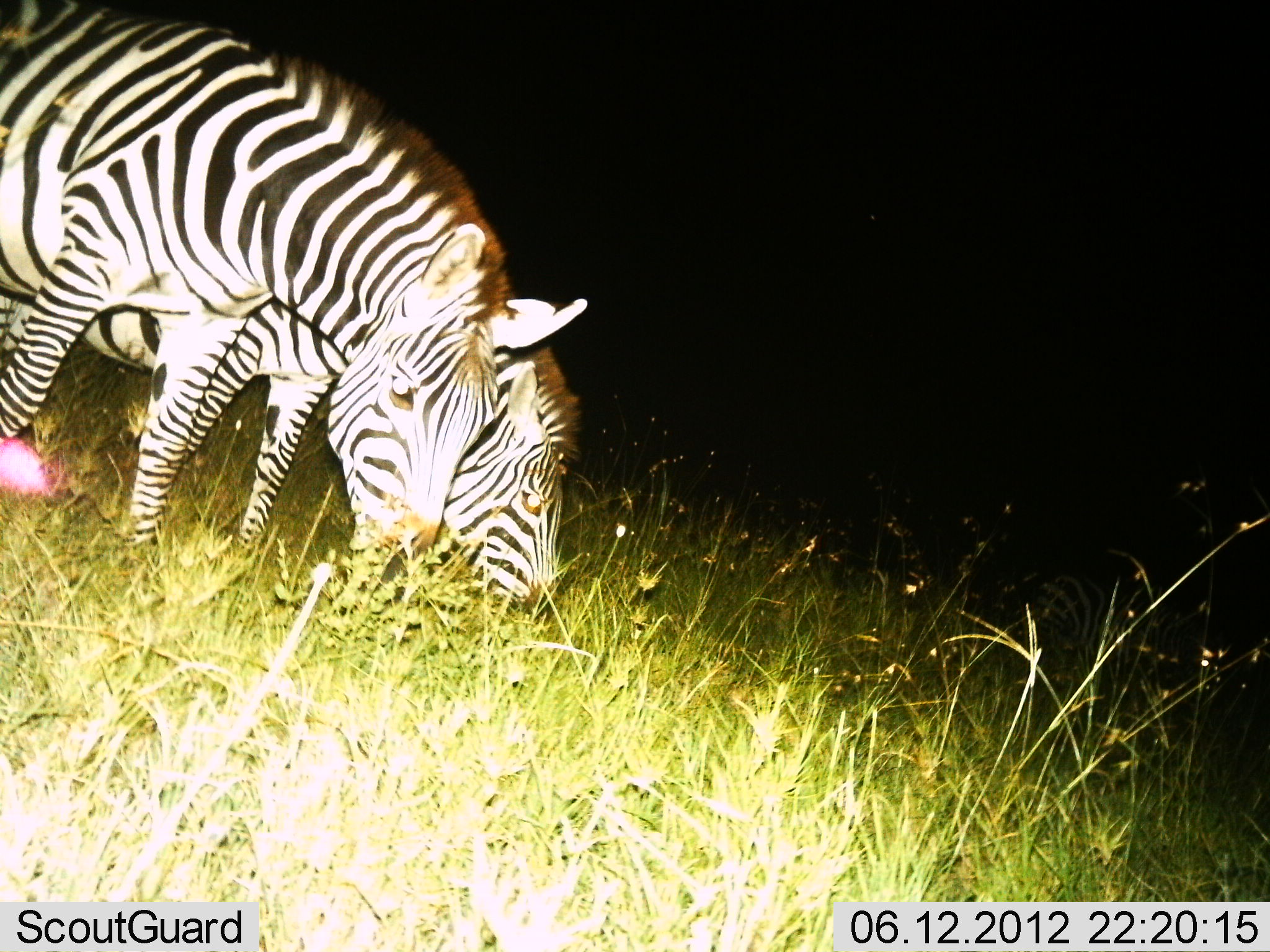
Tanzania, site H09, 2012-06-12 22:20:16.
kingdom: Animalia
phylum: Chordata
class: Mammalia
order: Perissodactyla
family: Equidae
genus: Equus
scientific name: Equus quagga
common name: plains zebra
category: zebra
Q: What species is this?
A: Zebra (plains zebra) (Equus quagga).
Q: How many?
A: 2.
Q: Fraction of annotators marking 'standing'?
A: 10%.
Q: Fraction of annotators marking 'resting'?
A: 0%.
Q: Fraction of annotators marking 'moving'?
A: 0%.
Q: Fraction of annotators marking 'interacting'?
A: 0%.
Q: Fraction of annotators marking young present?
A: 0%.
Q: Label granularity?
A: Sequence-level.